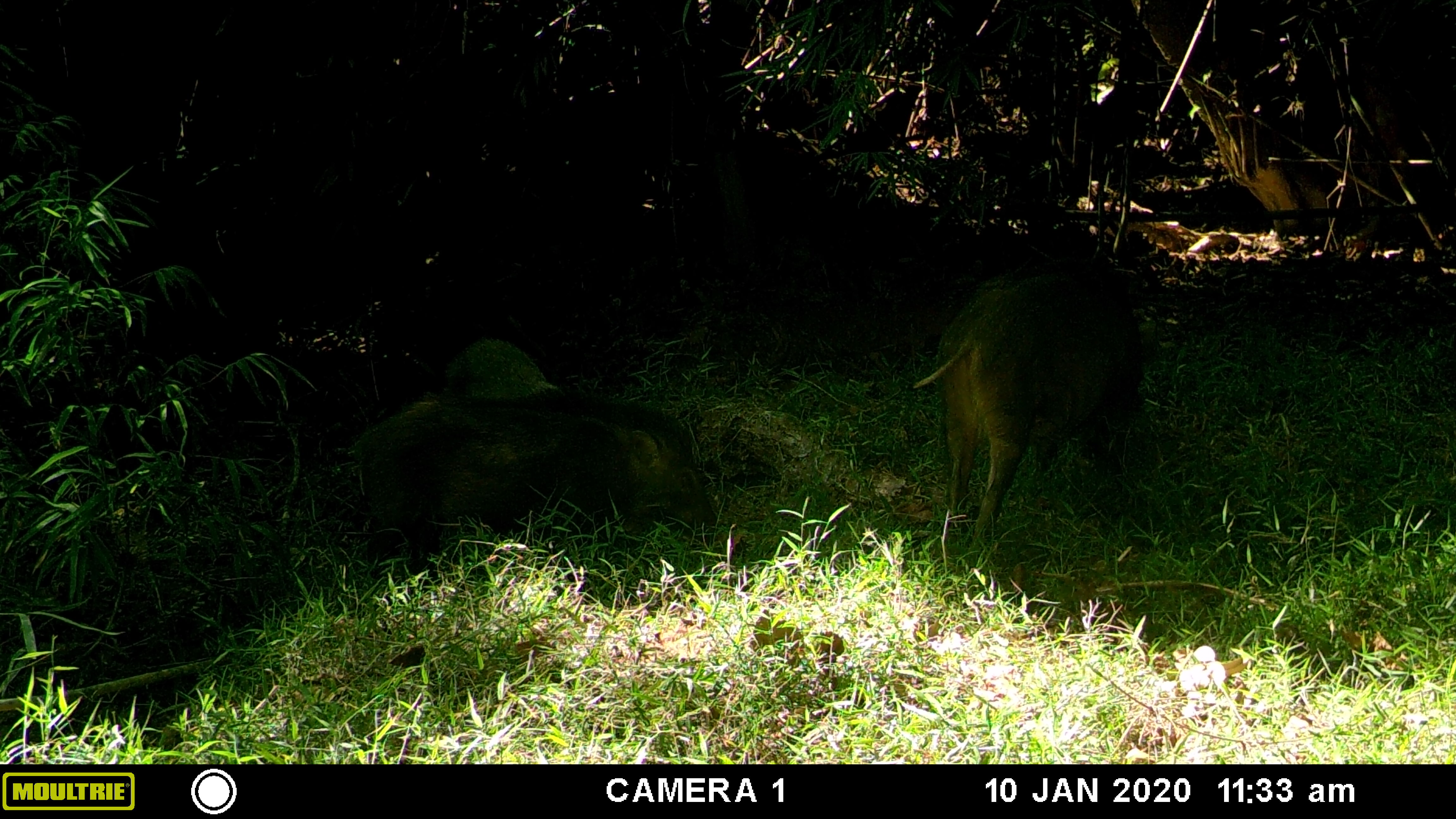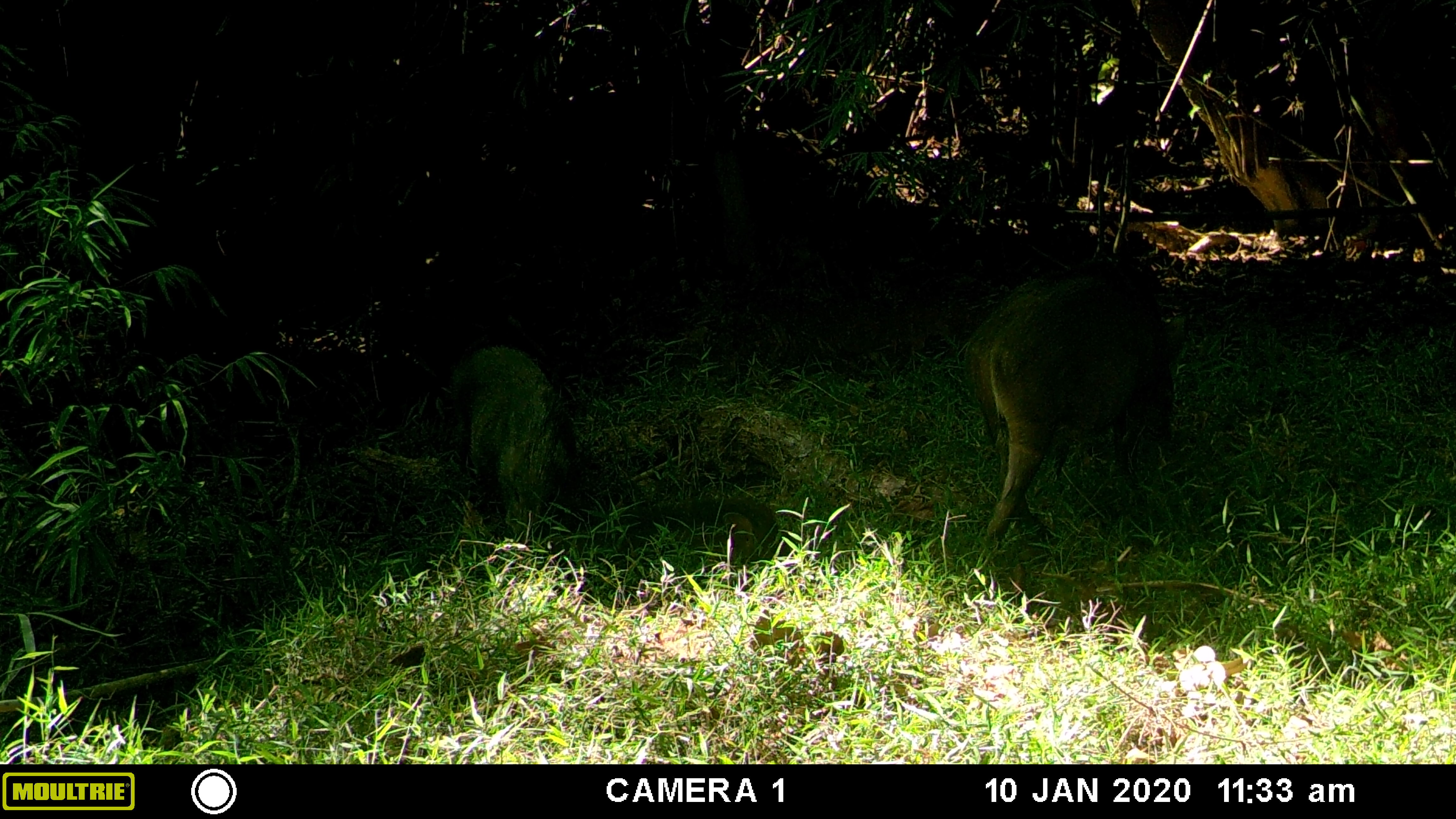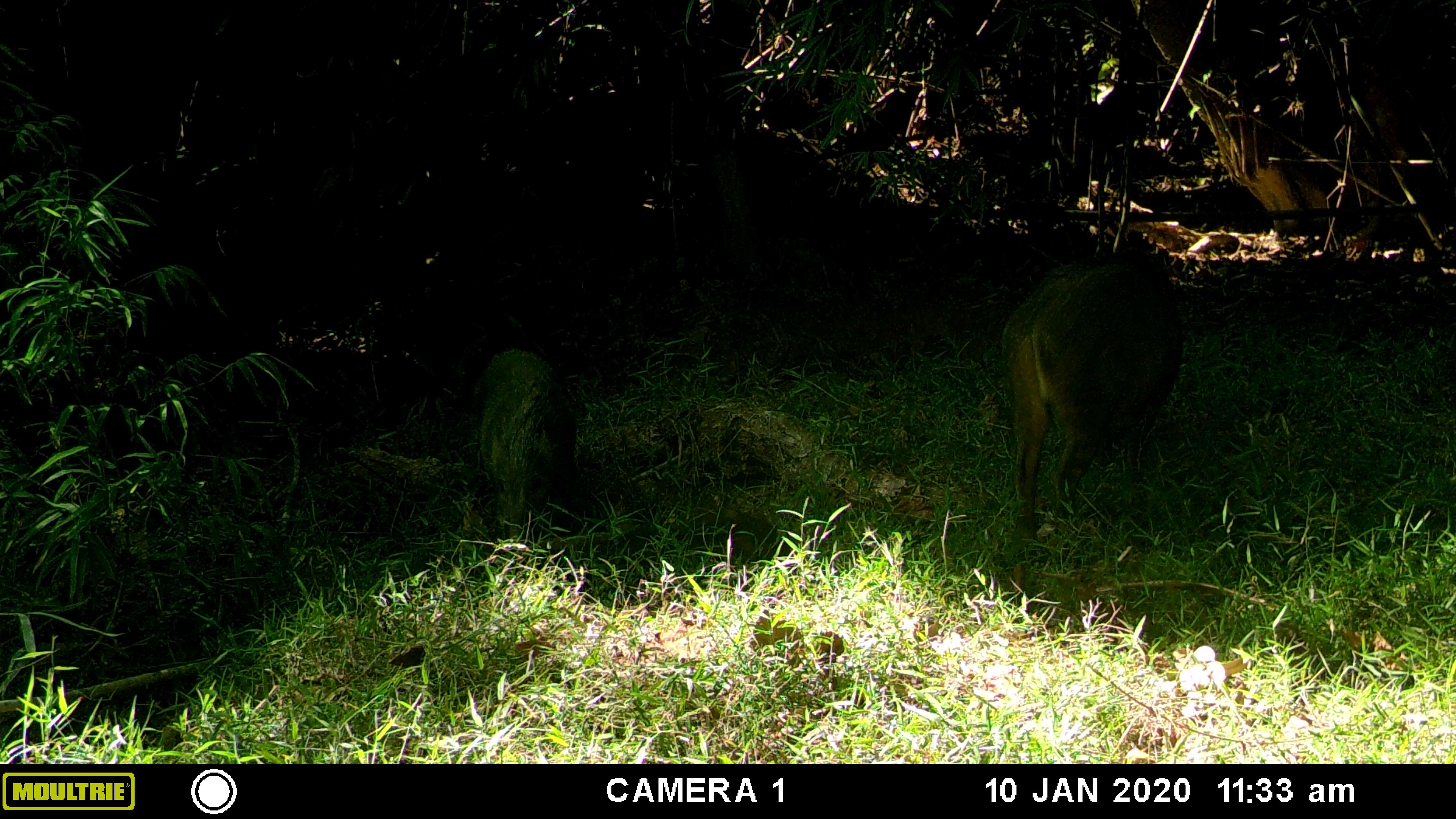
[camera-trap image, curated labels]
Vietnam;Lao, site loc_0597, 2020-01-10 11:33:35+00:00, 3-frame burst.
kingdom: Animalia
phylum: Chordata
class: Mammalia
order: Artiodactyla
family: Suidae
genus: Sus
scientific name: Sus scrofa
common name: eurasian wild pig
Eurasian wild pig (Sus scrofa). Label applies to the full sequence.